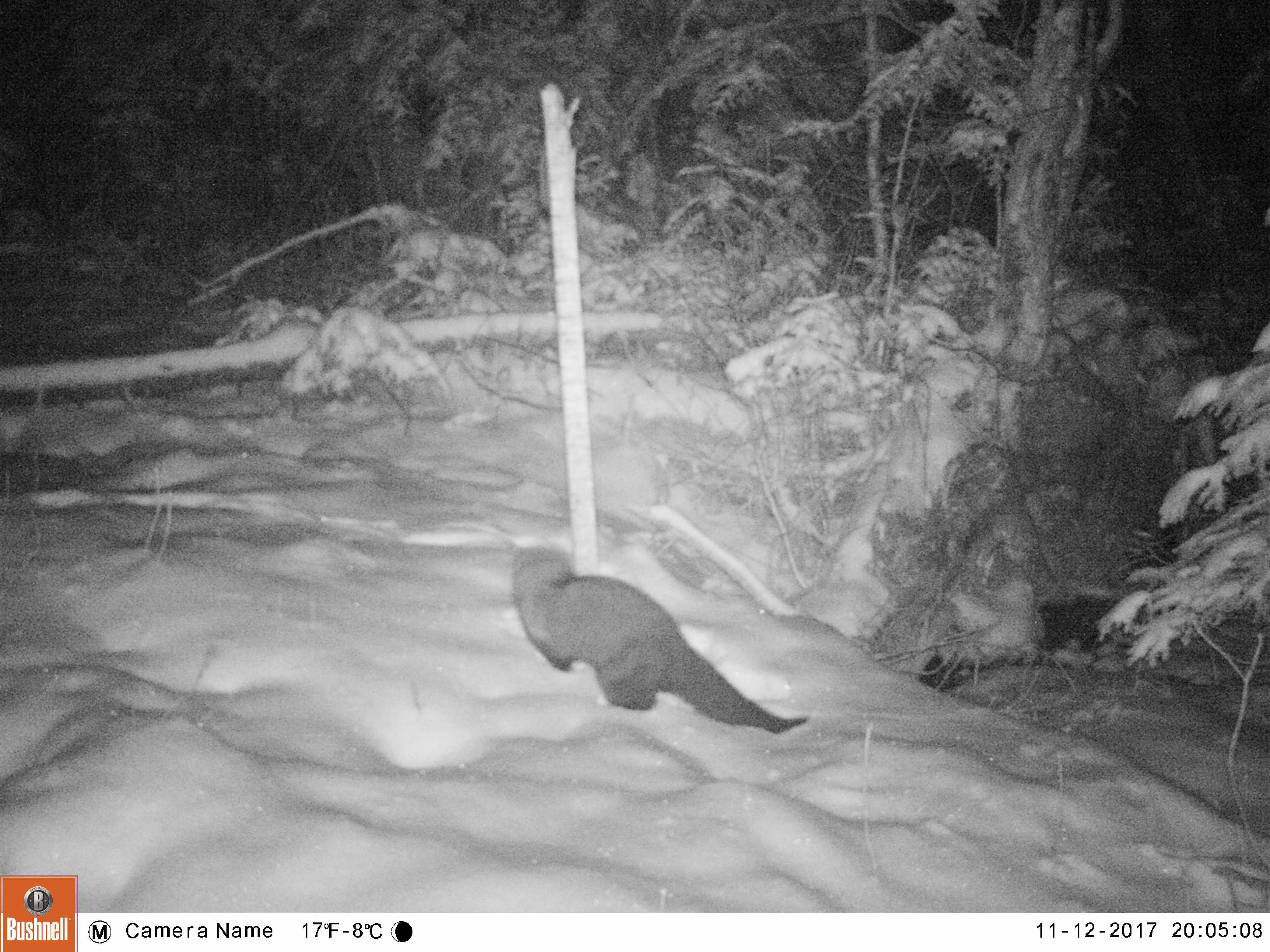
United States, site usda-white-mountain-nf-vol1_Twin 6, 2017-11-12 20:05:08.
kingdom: Animalia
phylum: Chordata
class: Mammalia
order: Carnivora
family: Mustelidae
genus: Pekania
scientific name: Pekania pennanti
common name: fisher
Fisher (Pekania pennanti).